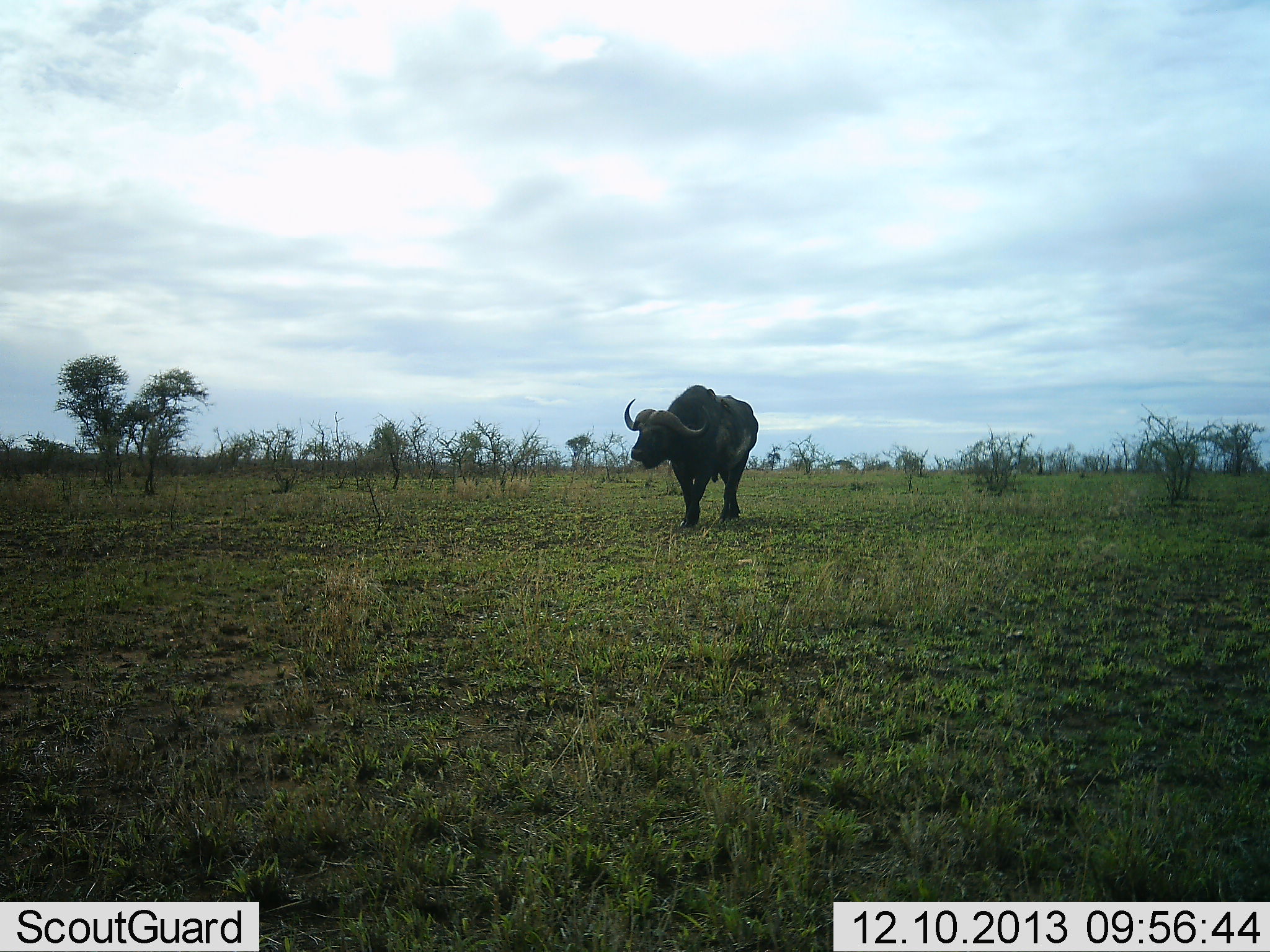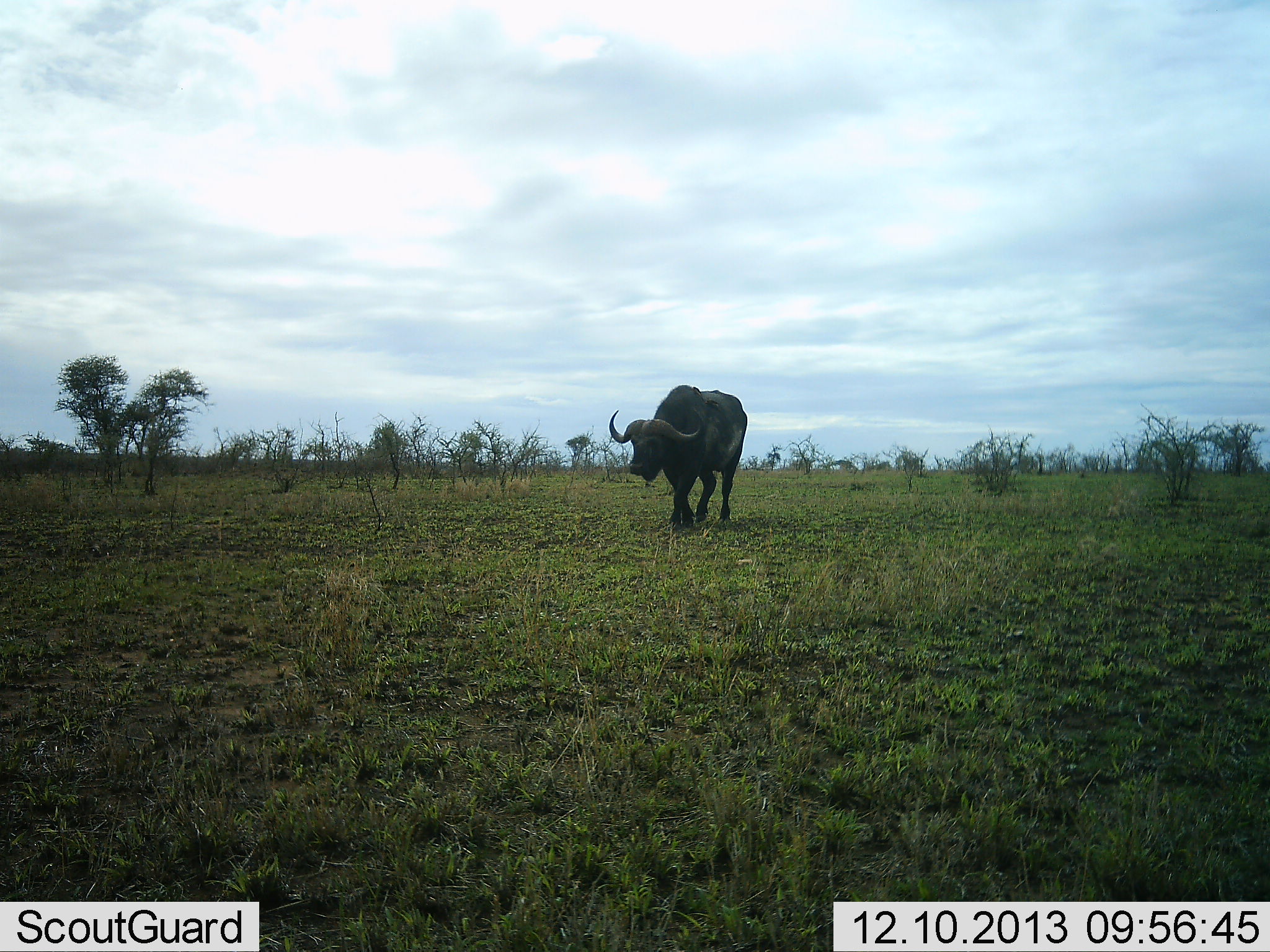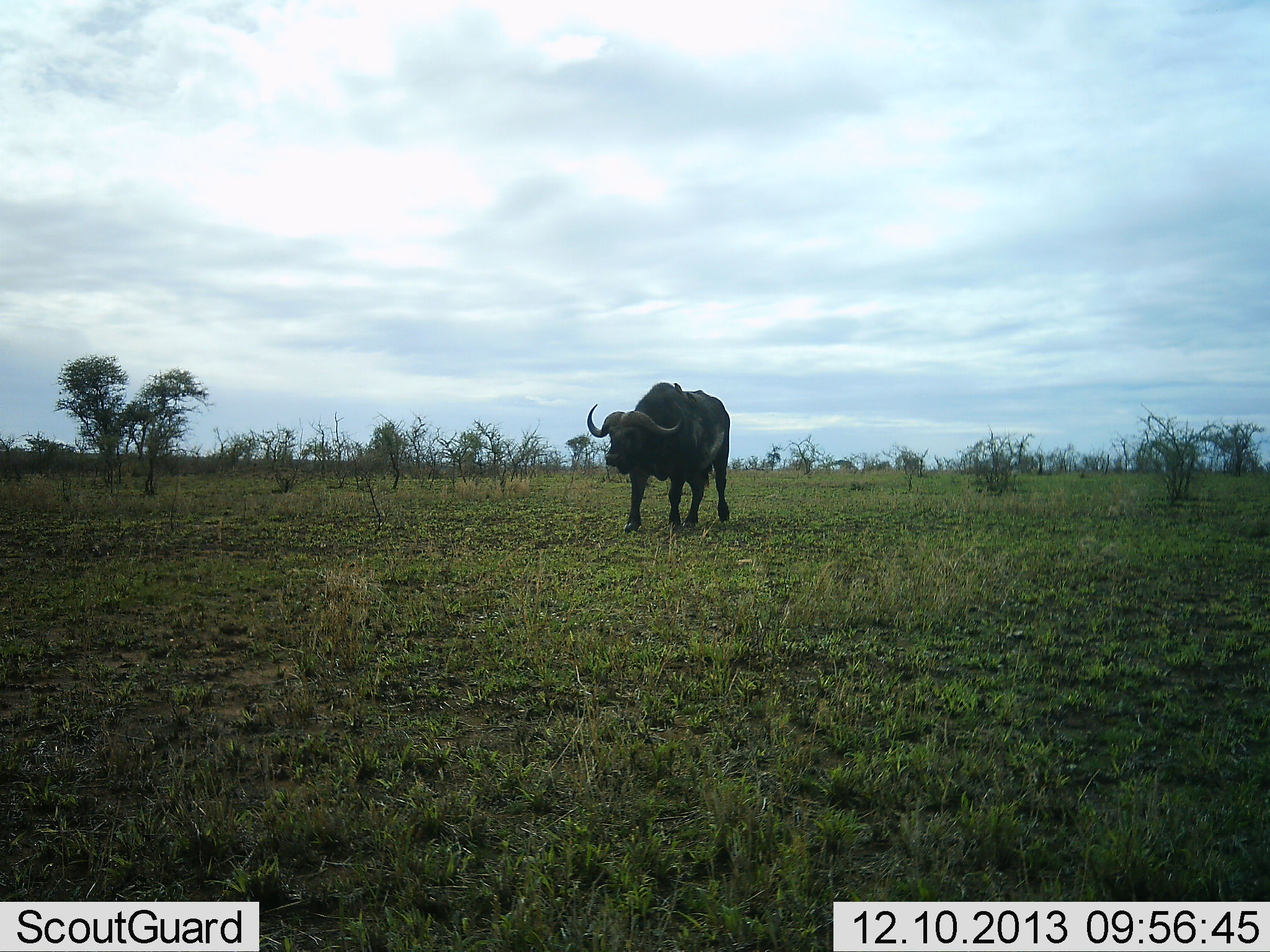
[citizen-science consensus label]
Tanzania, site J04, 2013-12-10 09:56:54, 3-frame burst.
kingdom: Animalia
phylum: Chordata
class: Mammalia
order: Artiodactyla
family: Bovidae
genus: Syncerus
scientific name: Syncerus caffer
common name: cape buffalo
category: buffalo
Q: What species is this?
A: Buffalo (cape buffalo) (Syncerus caffer).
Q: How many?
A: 1.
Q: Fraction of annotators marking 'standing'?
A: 10%.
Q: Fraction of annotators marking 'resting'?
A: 0%.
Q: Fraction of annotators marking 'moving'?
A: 90%.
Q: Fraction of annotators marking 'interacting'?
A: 0%.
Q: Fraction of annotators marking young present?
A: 0%.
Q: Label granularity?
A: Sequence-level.